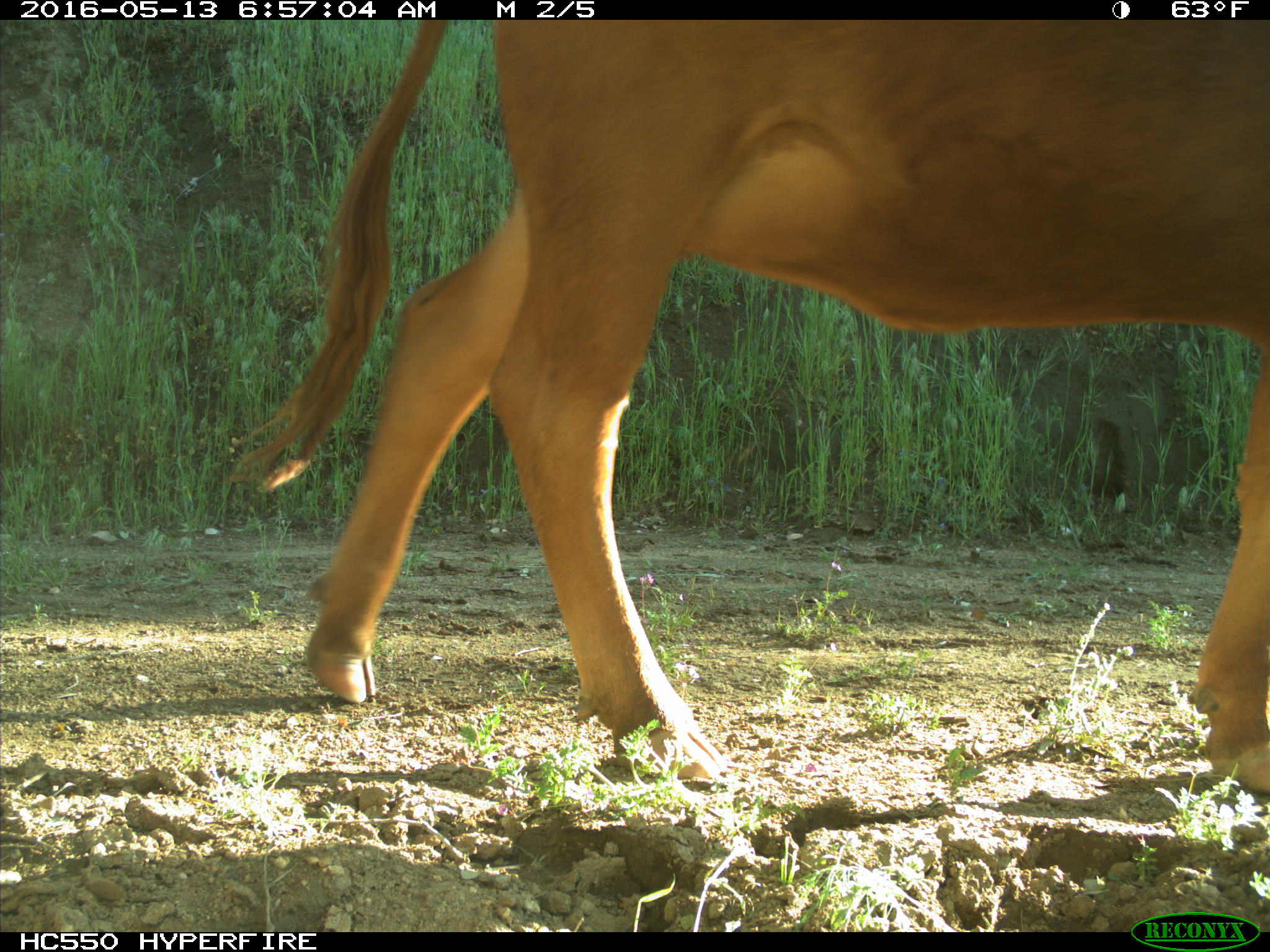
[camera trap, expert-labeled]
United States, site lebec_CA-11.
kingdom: Animalia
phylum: Chordata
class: Mammalia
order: Artiodactyla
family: Bovidae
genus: Bos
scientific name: Bos taurus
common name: domestic cow